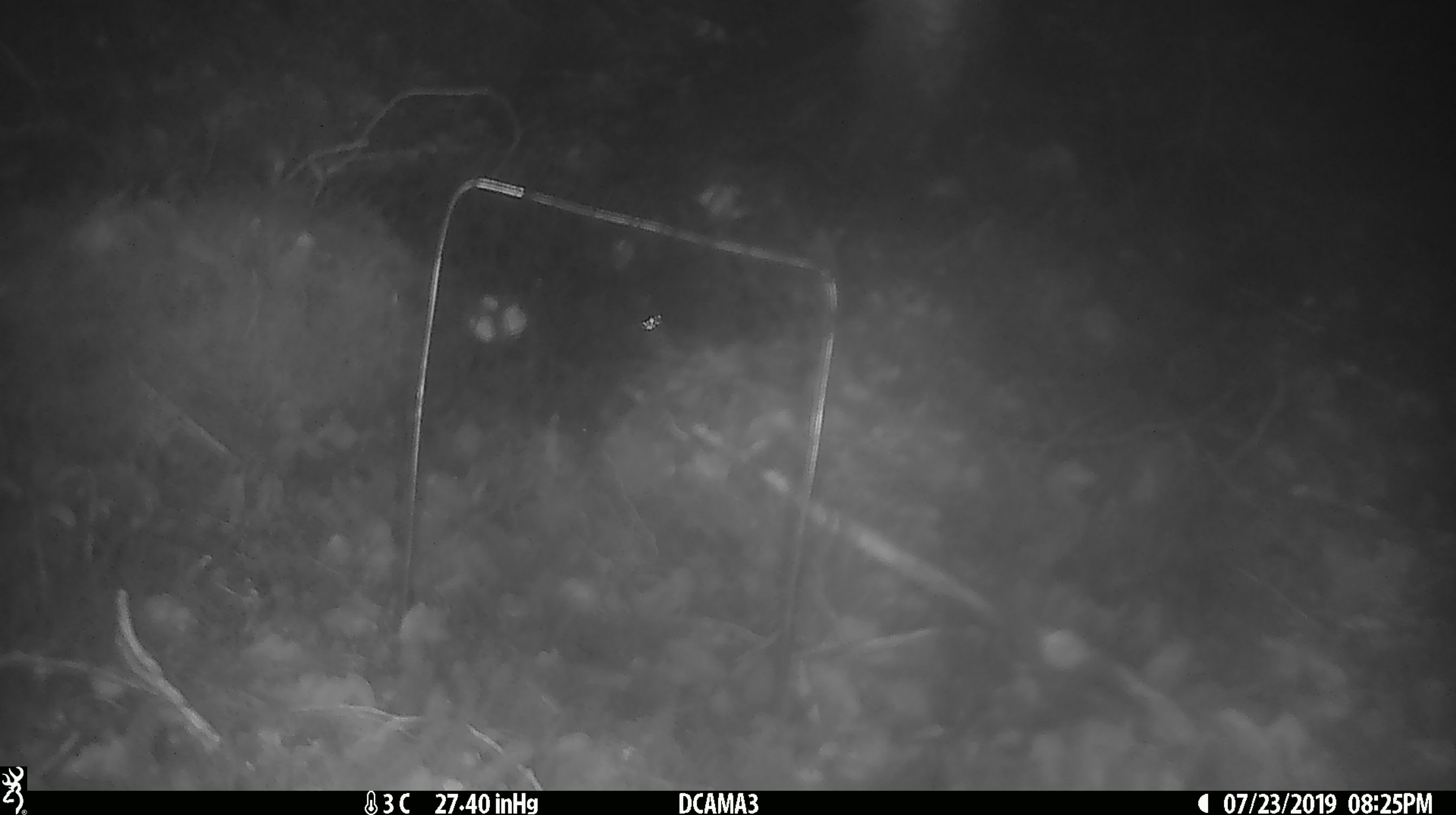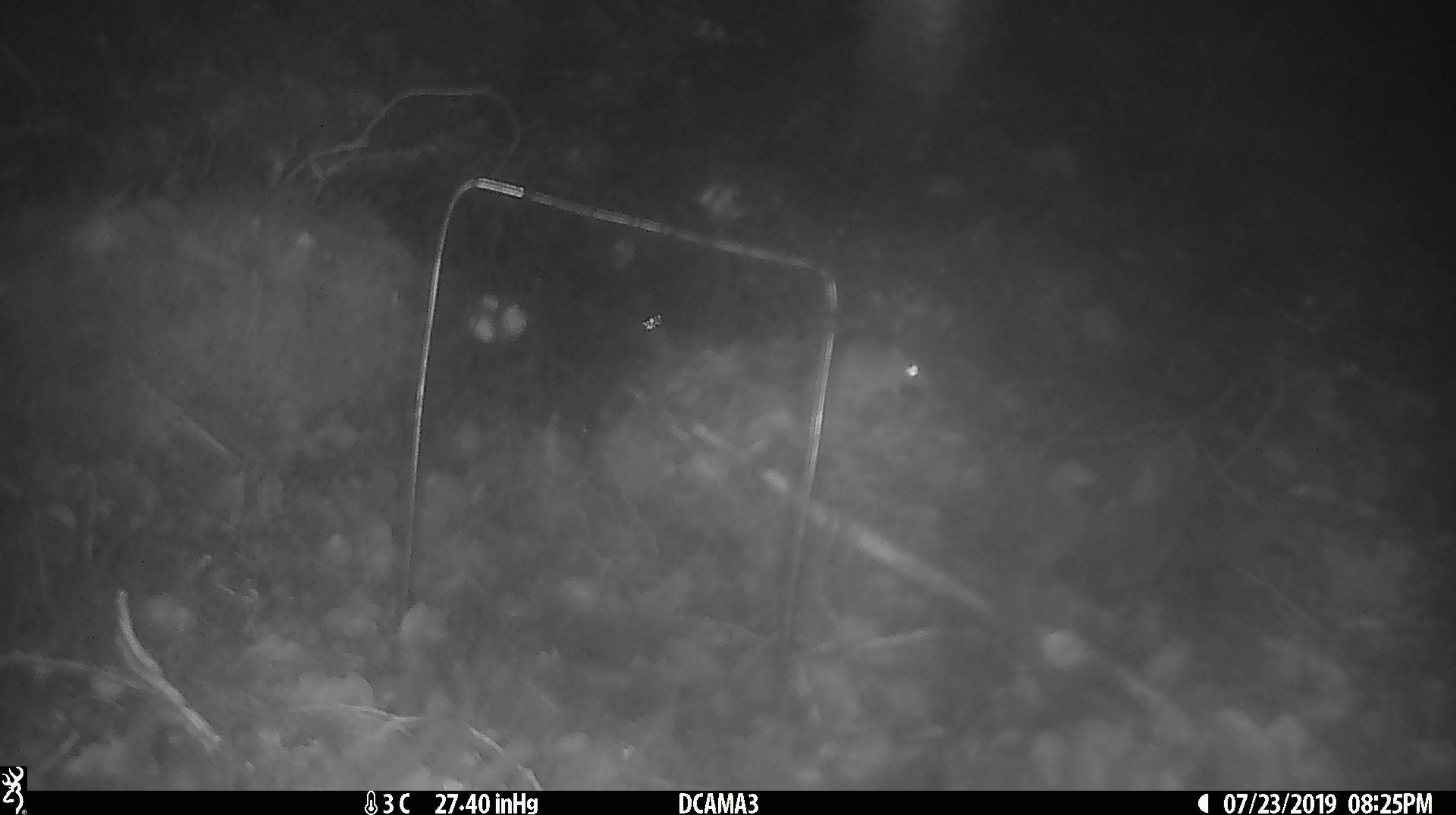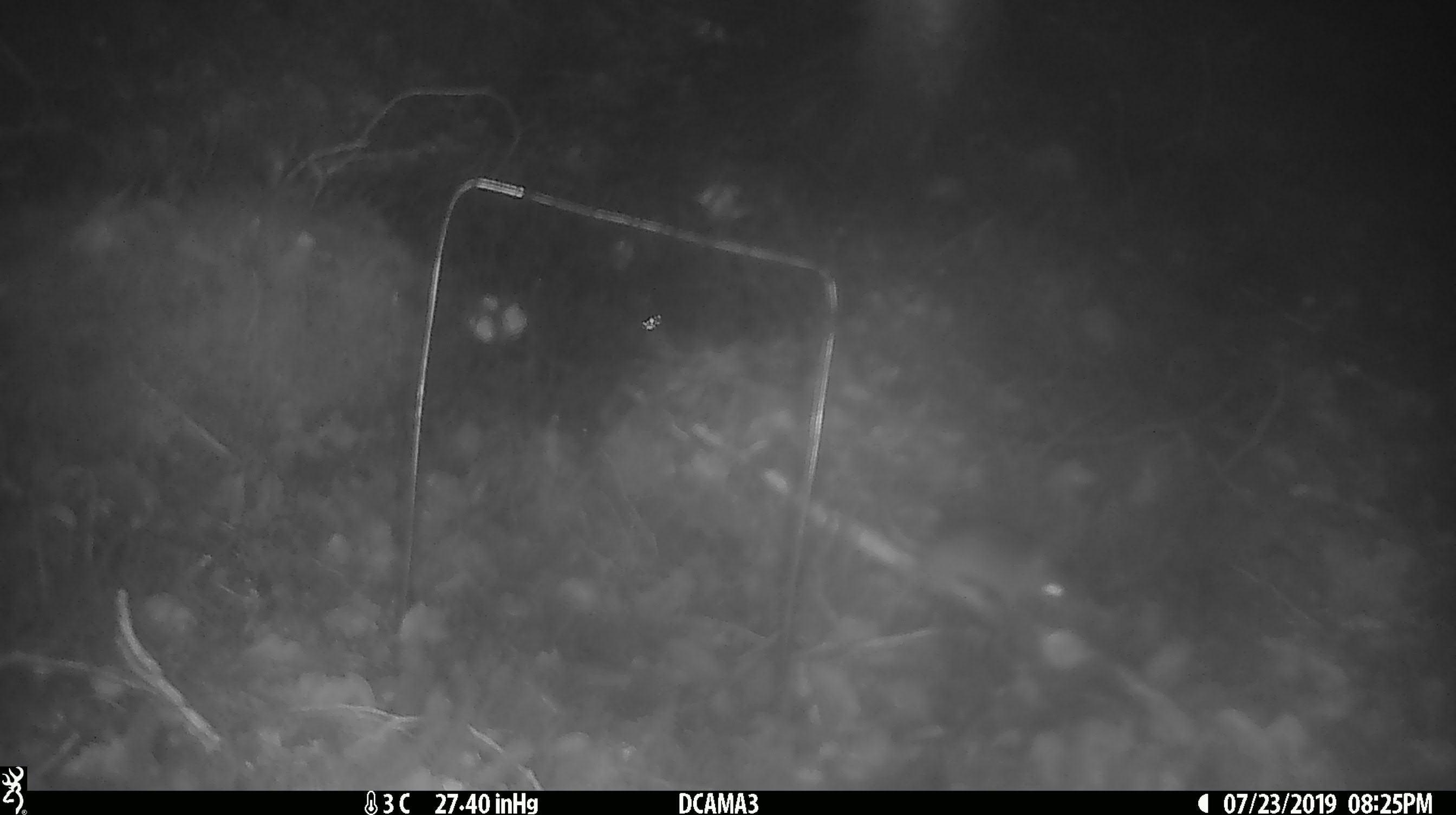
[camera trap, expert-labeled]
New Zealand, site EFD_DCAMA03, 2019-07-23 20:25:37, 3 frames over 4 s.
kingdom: Animalia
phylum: Chordata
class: Mammalia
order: Rodentia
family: Muridae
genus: Mus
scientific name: Mus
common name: mouse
Mouse (Mus).